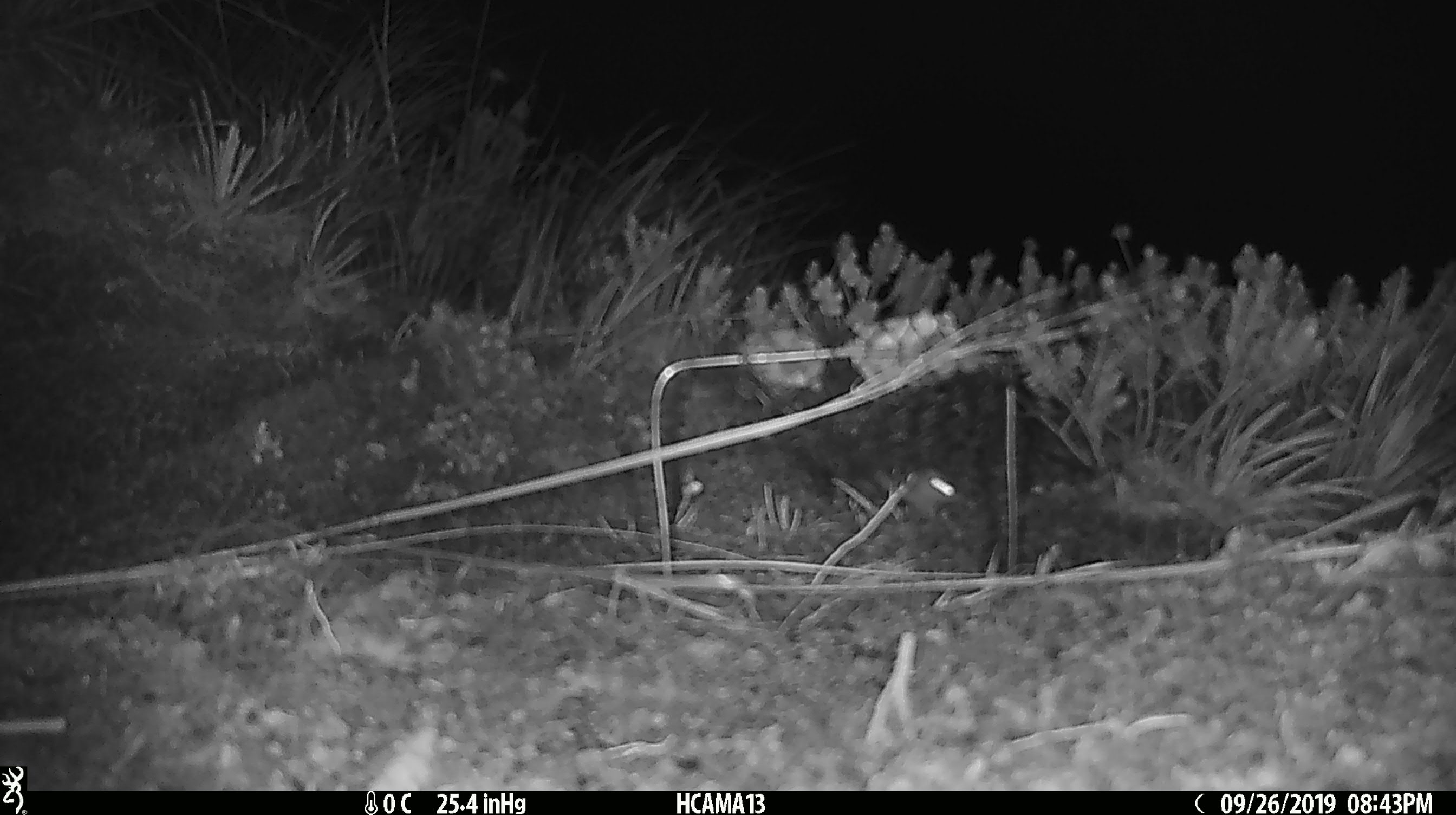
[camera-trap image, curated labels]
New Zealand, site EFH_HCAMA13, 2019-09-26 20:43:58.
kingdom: Animalia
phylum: Chordata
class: Mammalia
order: Rodentia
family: Muridae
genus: Mus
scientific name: Mus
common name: mouse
Mouse (Mus).